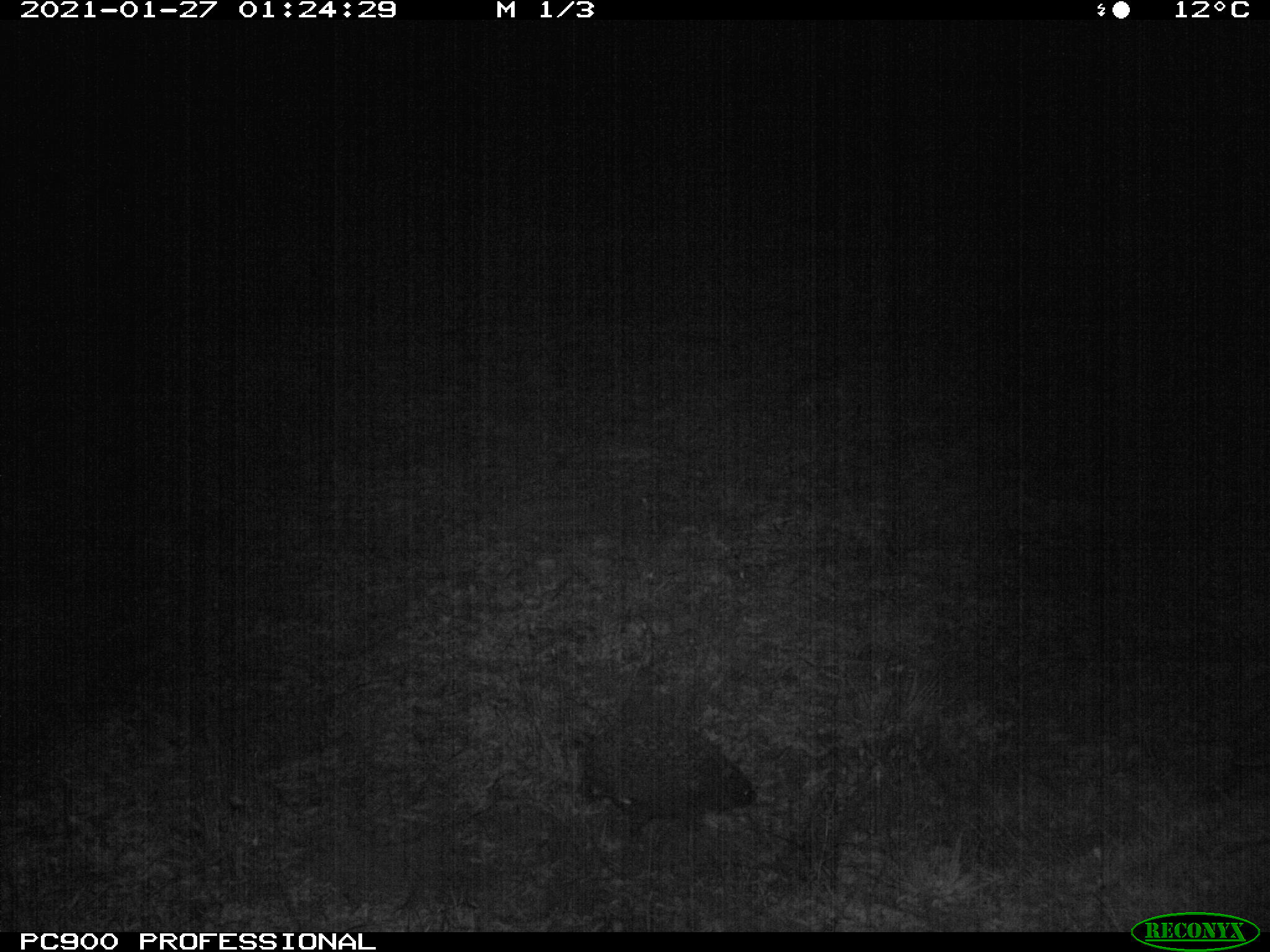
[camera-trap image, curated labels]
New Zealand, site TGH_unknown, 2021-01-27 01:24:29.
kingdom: Animalia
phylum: Chordata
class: Mammalia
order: Eulipotyphla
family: Erinaceidae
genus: Erinaceus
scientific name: Erinaceus europaeus europaeus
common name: european hedgehog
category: hedgehog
Hedgehog (european hedgehog) (Erinaceus europaeus europaeus).